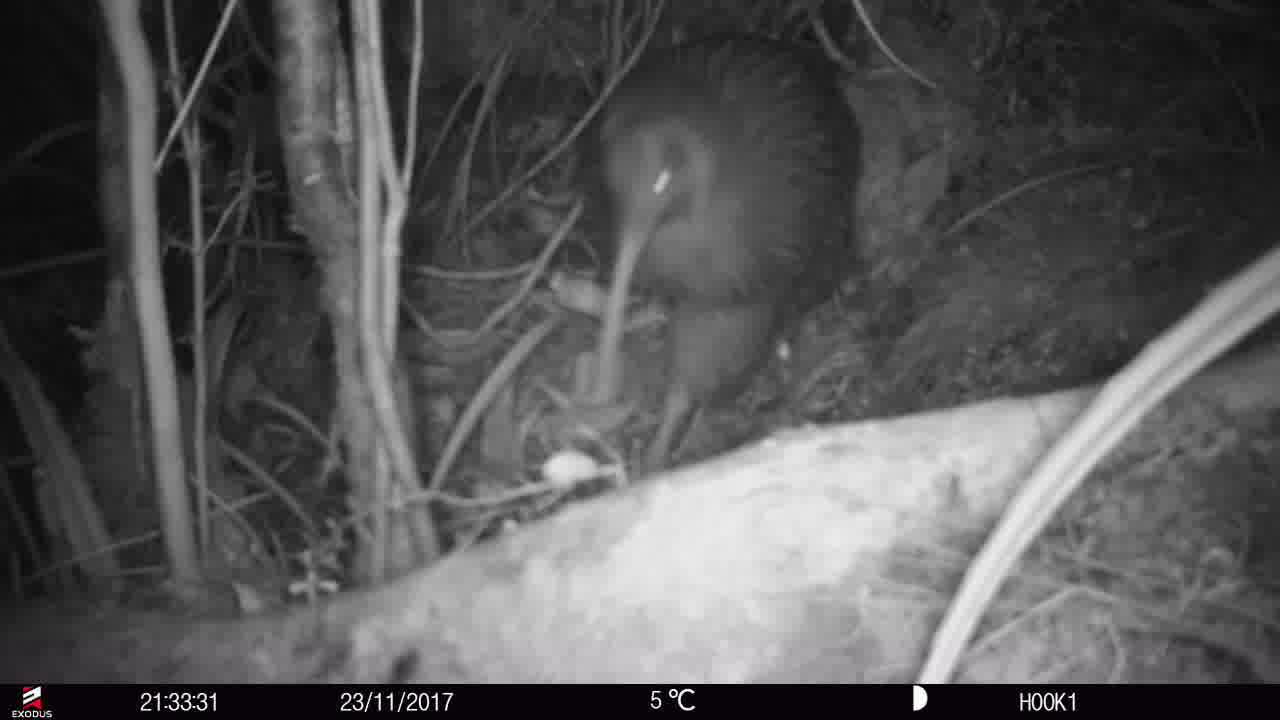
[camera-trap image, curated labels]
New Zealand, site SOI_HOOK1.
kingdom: Animalia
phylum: Chordata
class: Aves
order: Apterygiformes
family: Apterygidae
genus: Apteryx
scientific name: Apteryx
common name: kiwi